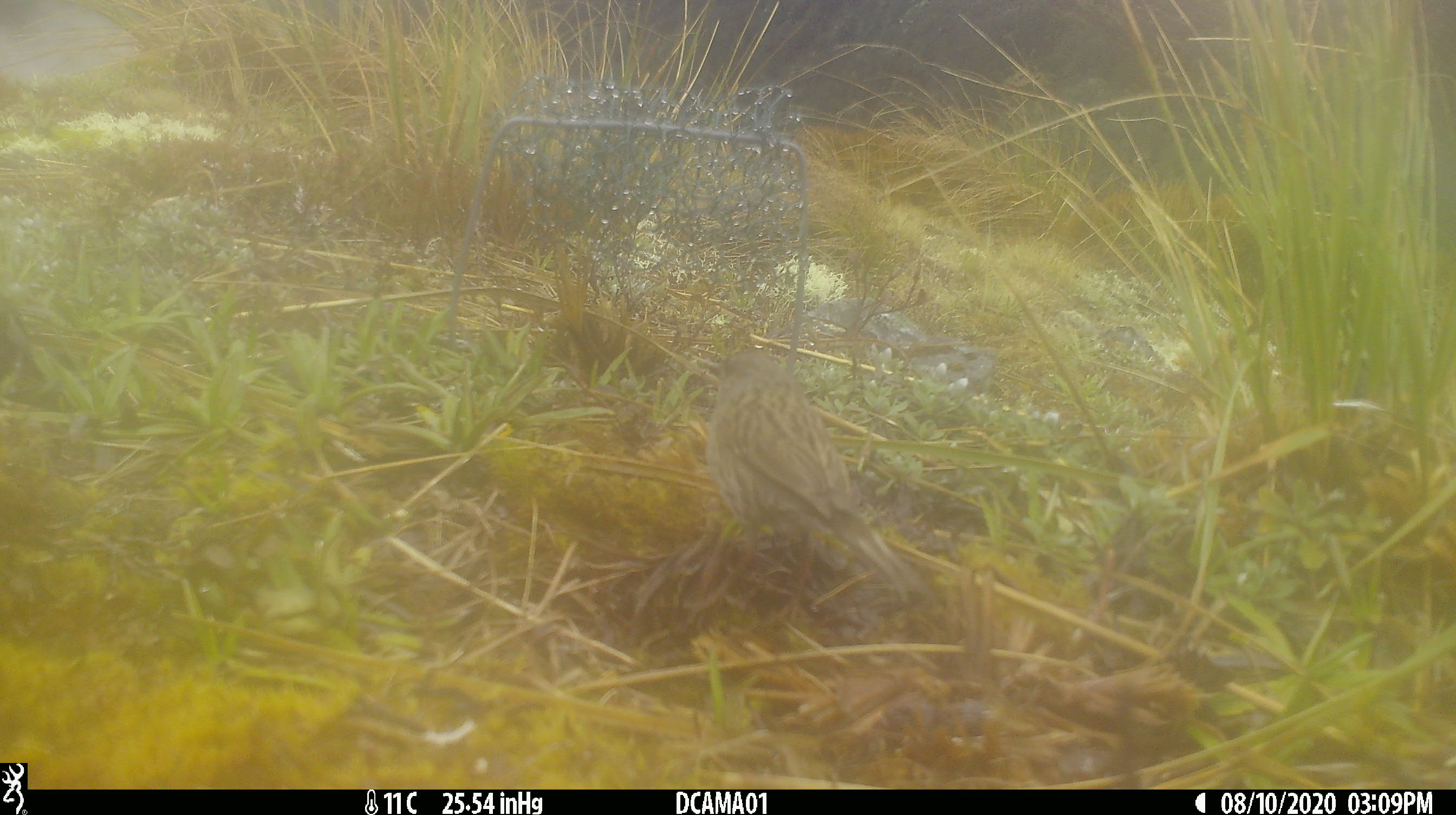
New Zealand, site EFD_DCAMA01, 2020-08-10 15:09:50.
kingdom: Animalia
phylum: Chordata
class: Aves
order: Passeriformes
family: Prunellidae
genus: Prunella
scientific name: Prunella modularis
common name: dunnock